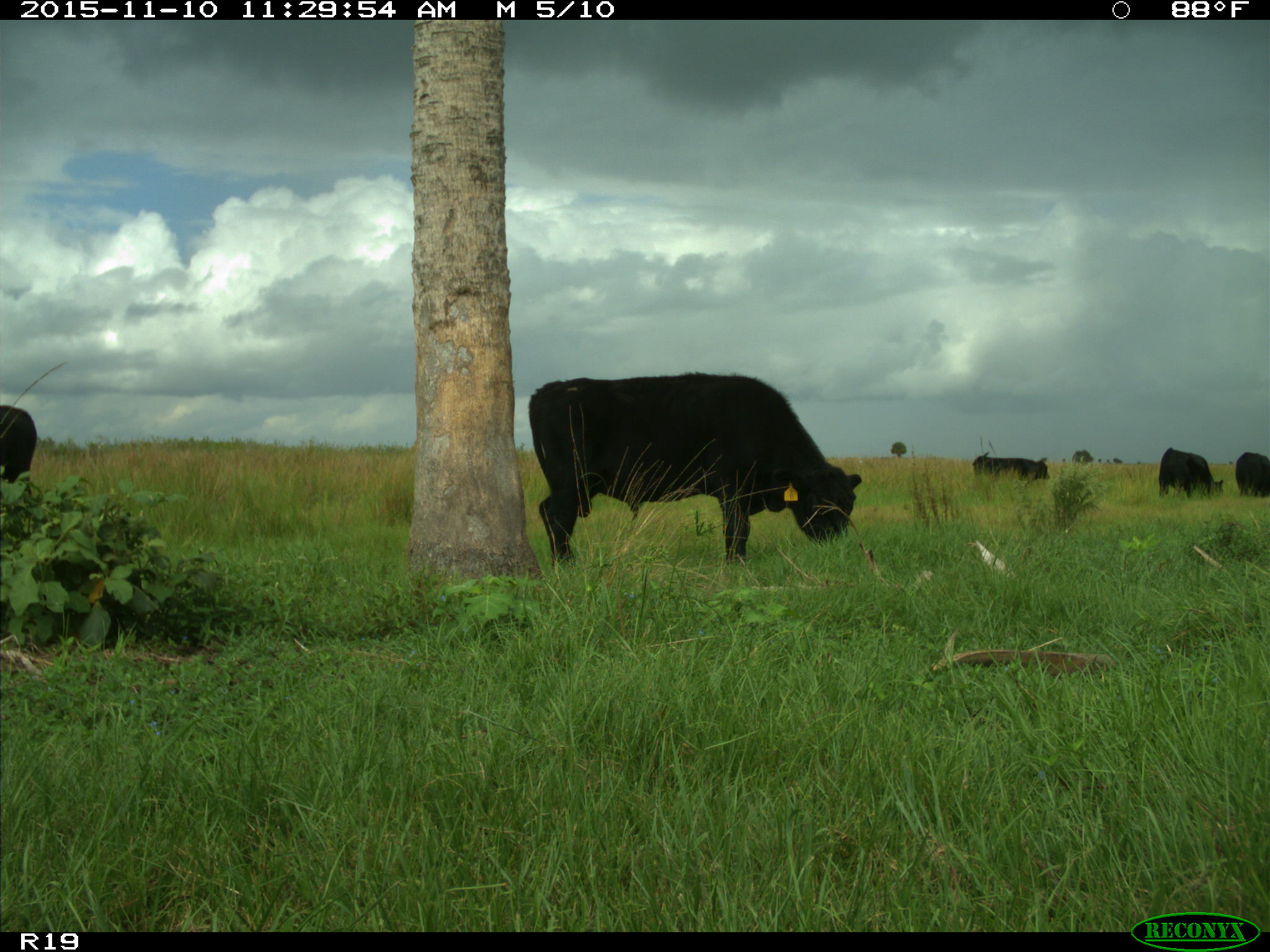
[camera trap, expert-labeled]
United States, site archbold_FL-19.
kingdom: Animalia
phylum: Chordata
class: Mammalia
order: Artiodactyla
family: Bovidae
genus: Bos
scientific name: Bos taurus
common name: domestic cow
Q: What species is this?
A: Bos taurus (domestic cow).